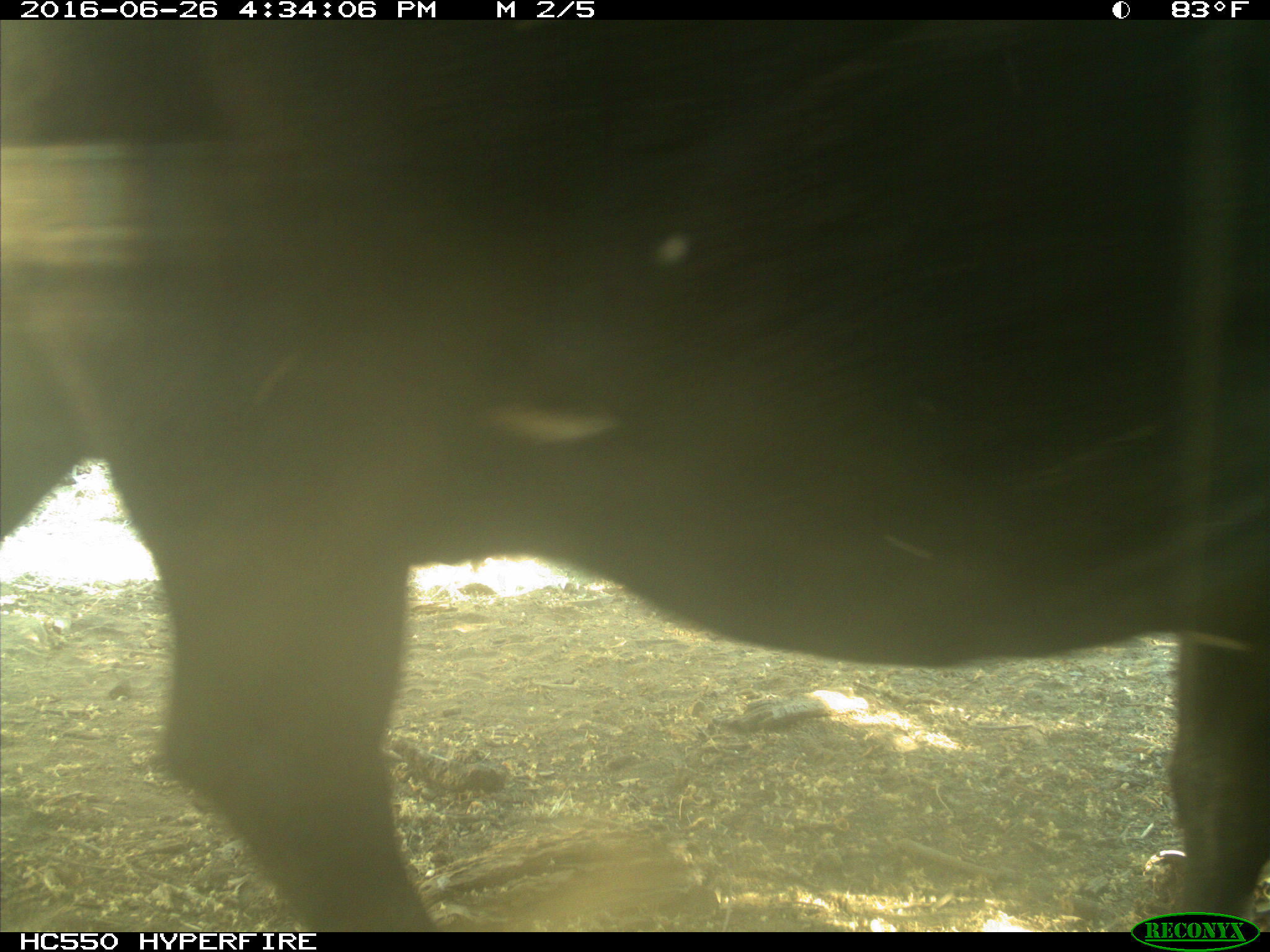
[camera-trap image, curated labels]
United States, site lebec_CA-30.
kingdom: Animalia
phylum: Chordata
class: Mammalia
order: Artiodactyla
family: Bovidae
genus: Bos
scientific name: Bos taurus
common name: domestic cow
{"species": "Bos taurus (domestic cow)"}